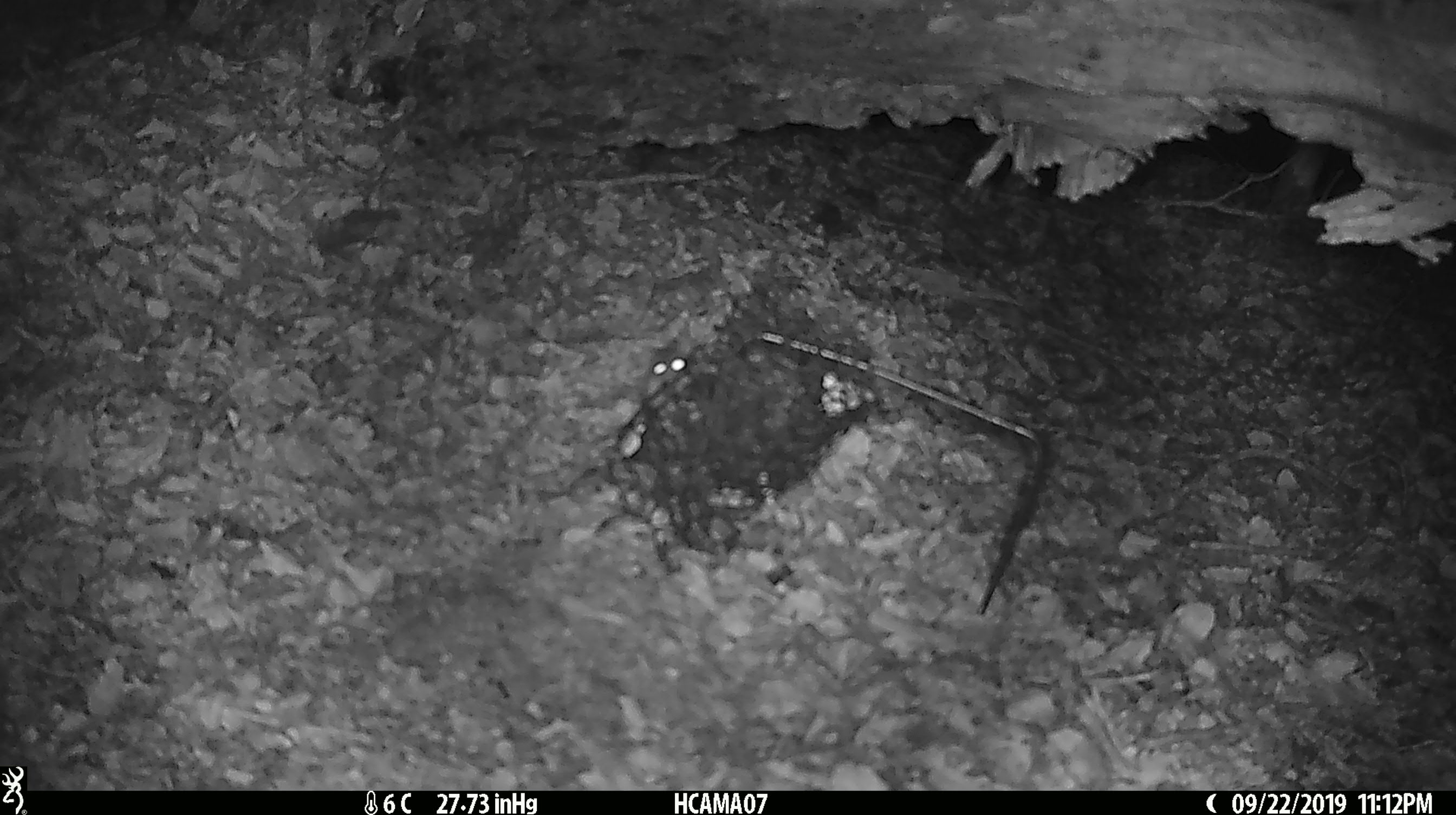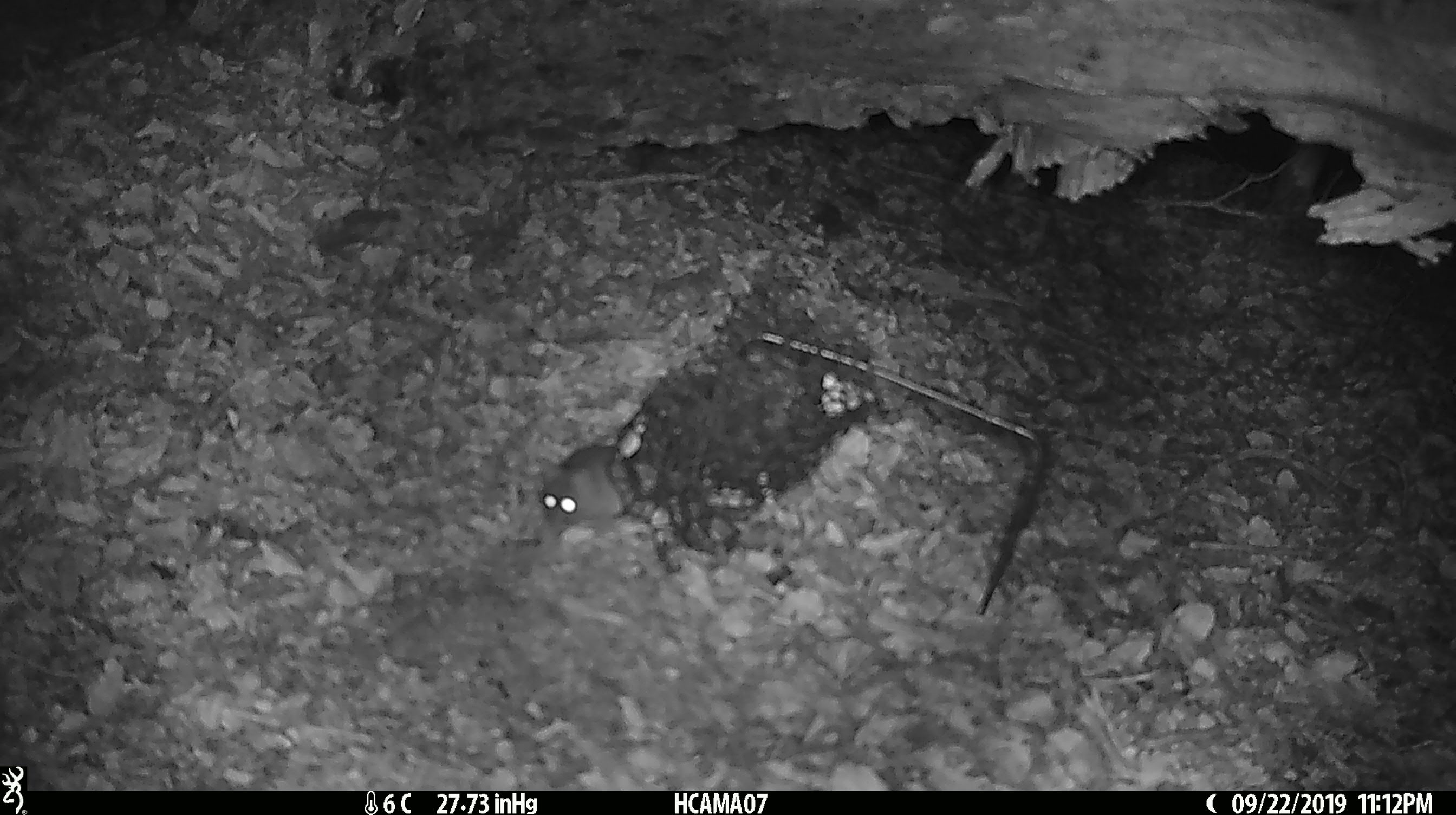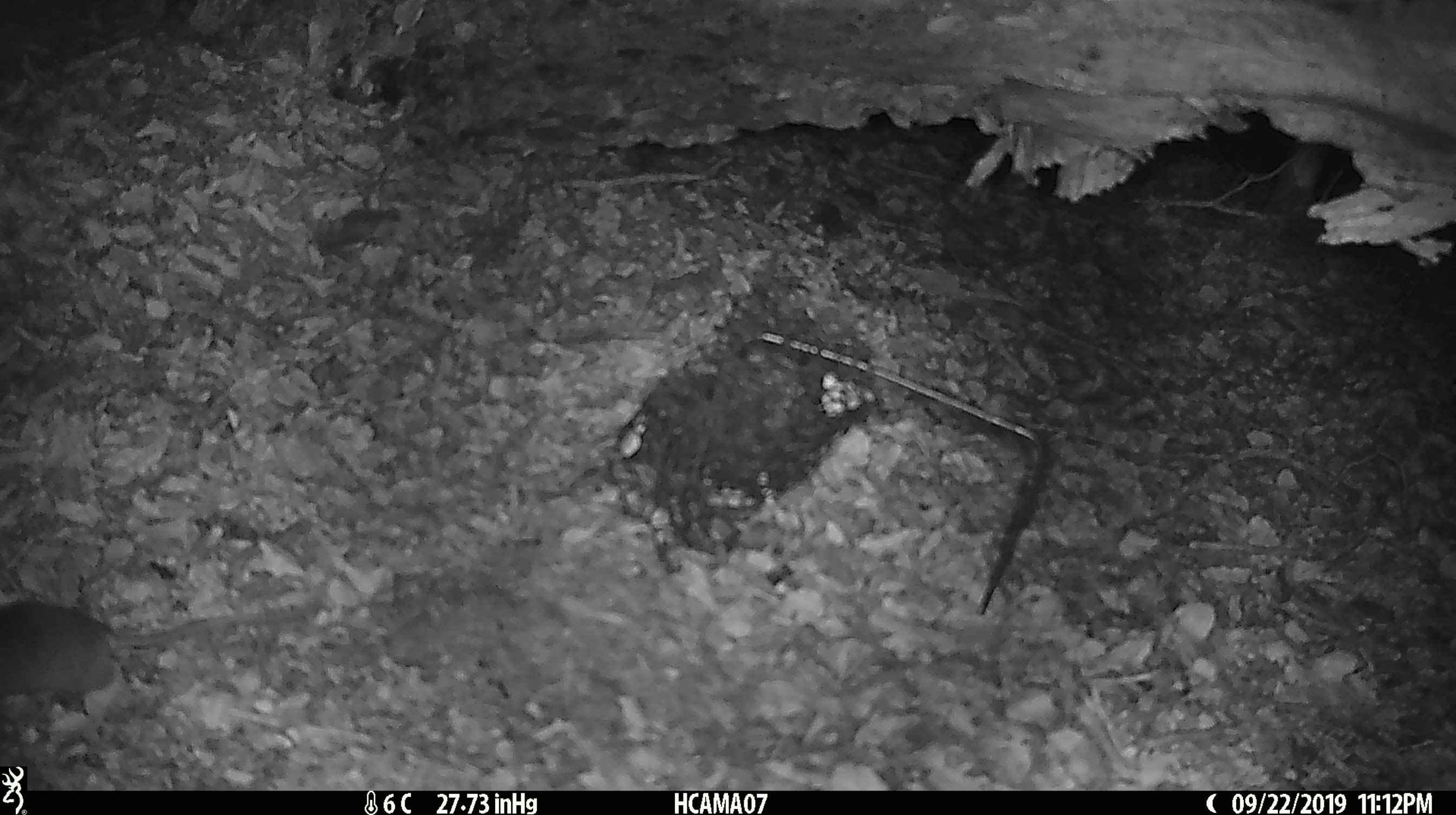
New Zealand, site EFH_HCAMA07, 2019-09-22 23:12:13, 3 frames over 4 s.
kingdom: Animalia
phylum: Chordata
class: Mammalia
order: Rodentia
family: Muridae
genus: Mus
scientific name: Mus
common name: mouse